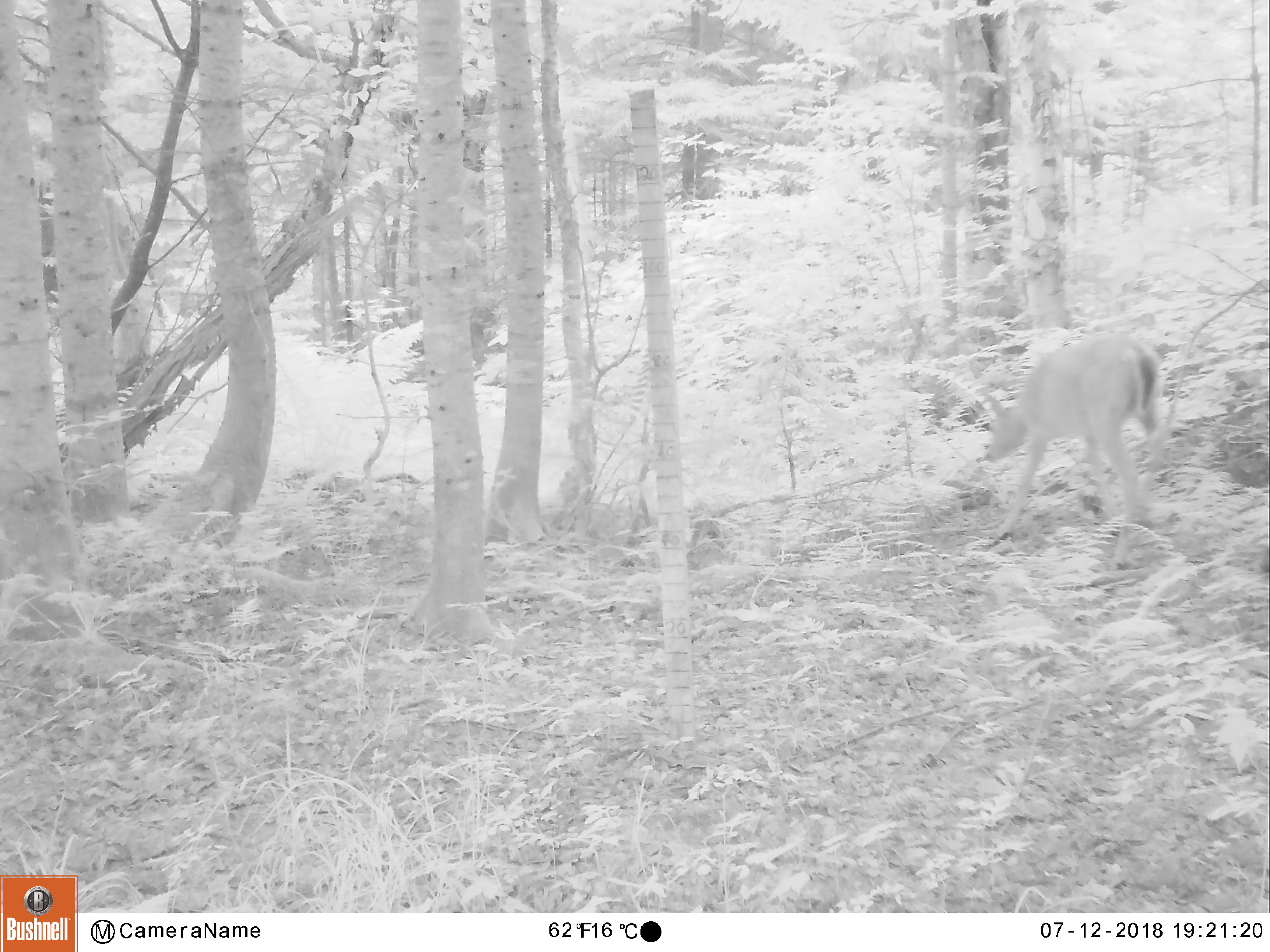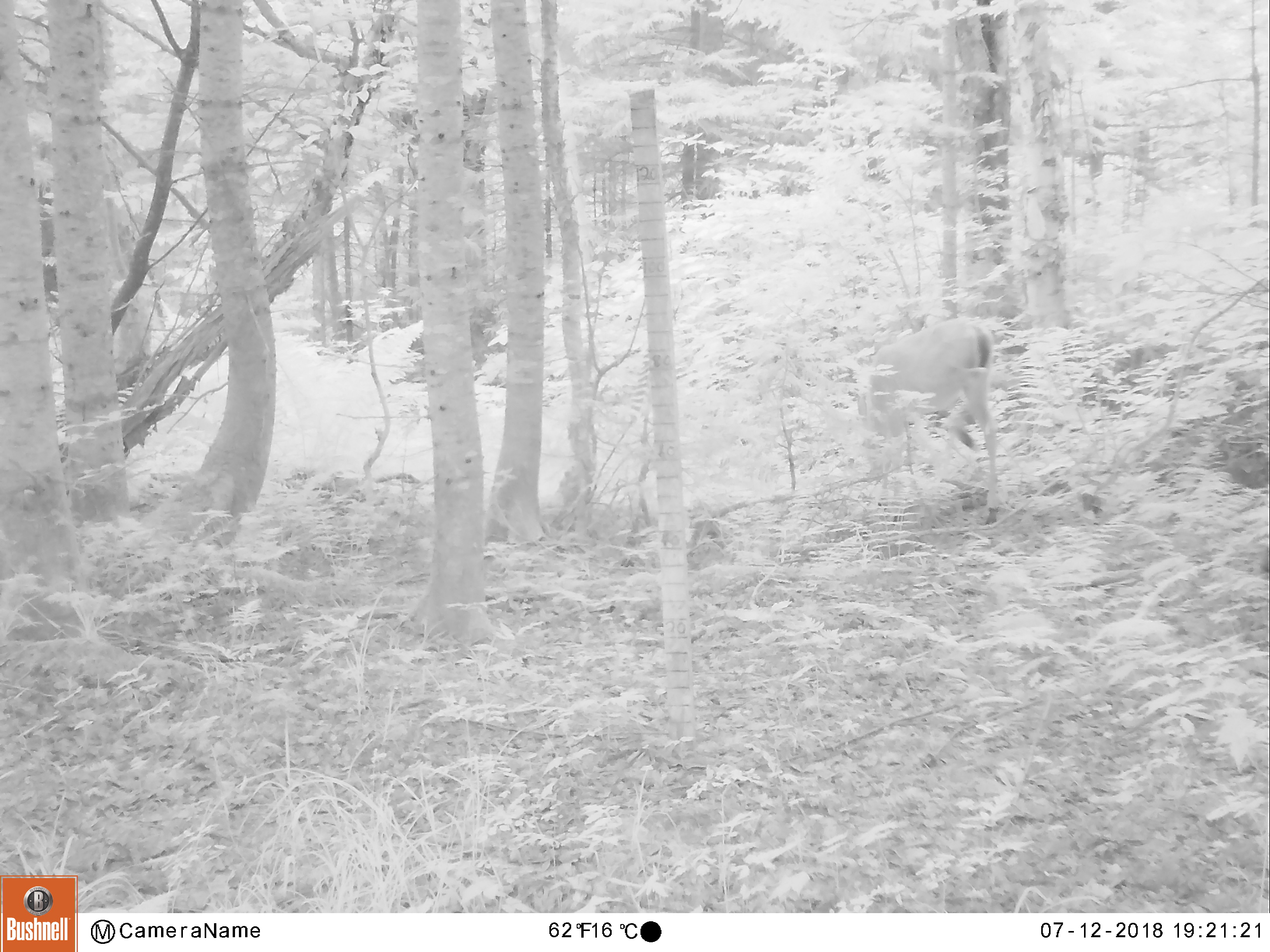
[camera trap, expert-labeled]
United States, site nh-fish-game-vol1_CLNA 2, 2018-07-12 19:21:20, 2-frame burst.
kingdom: Animalia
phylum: Chordata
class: Mammalia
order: Artiodactyla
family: Cervidae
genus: Odocoileus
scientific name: Odocoileus virginianus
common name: white-tailed deer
White-tailed deer (Odocoileus virginianus).